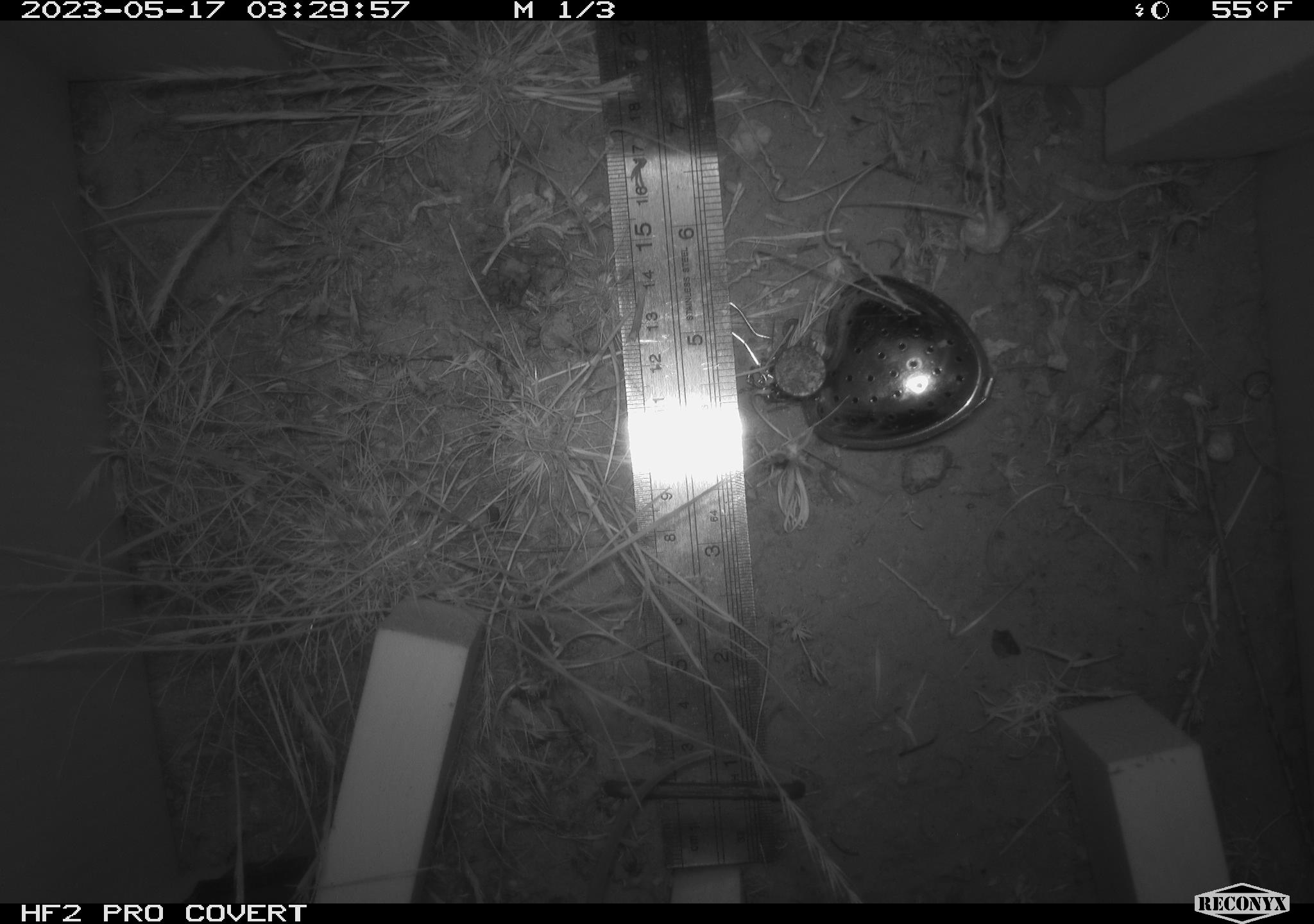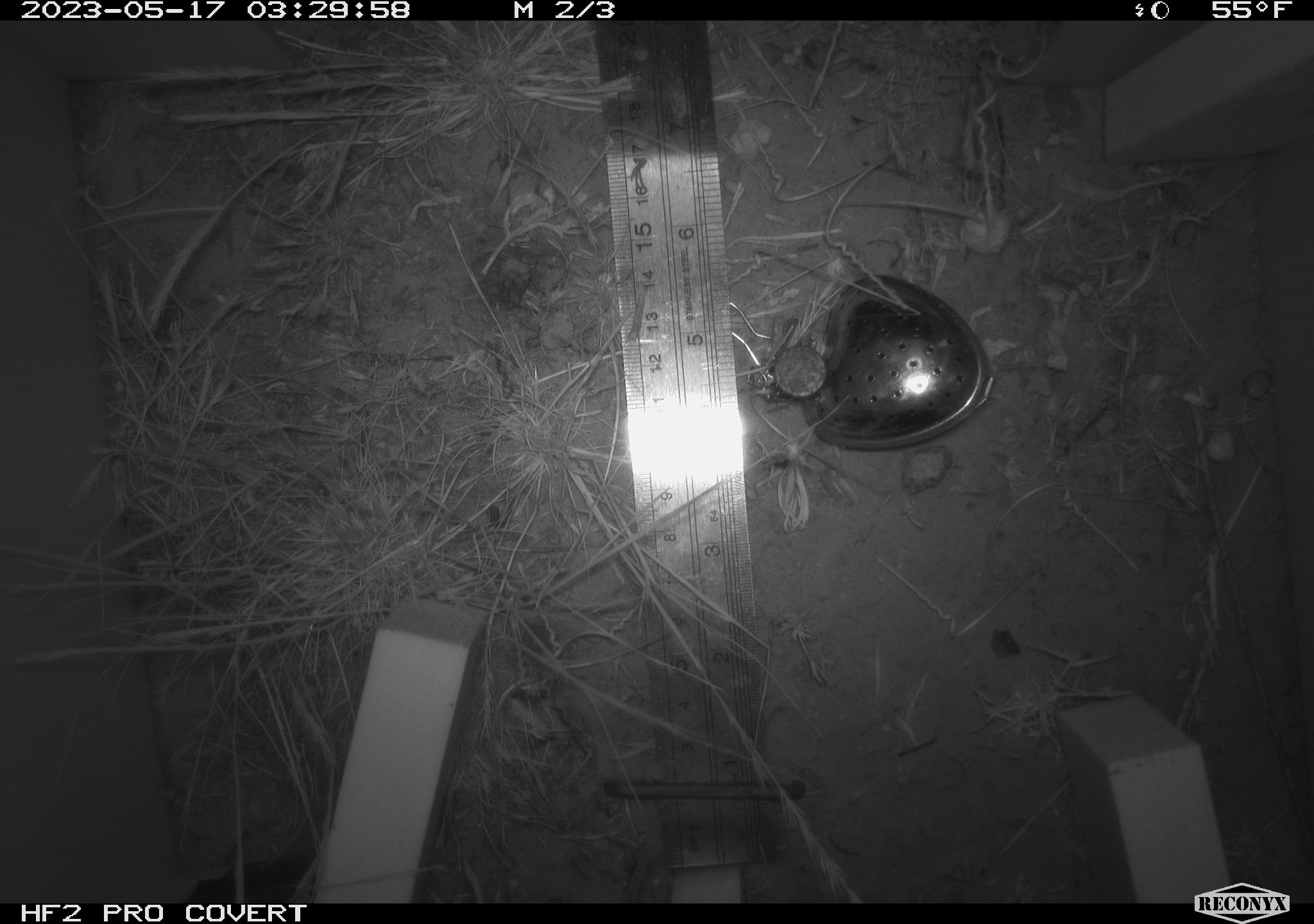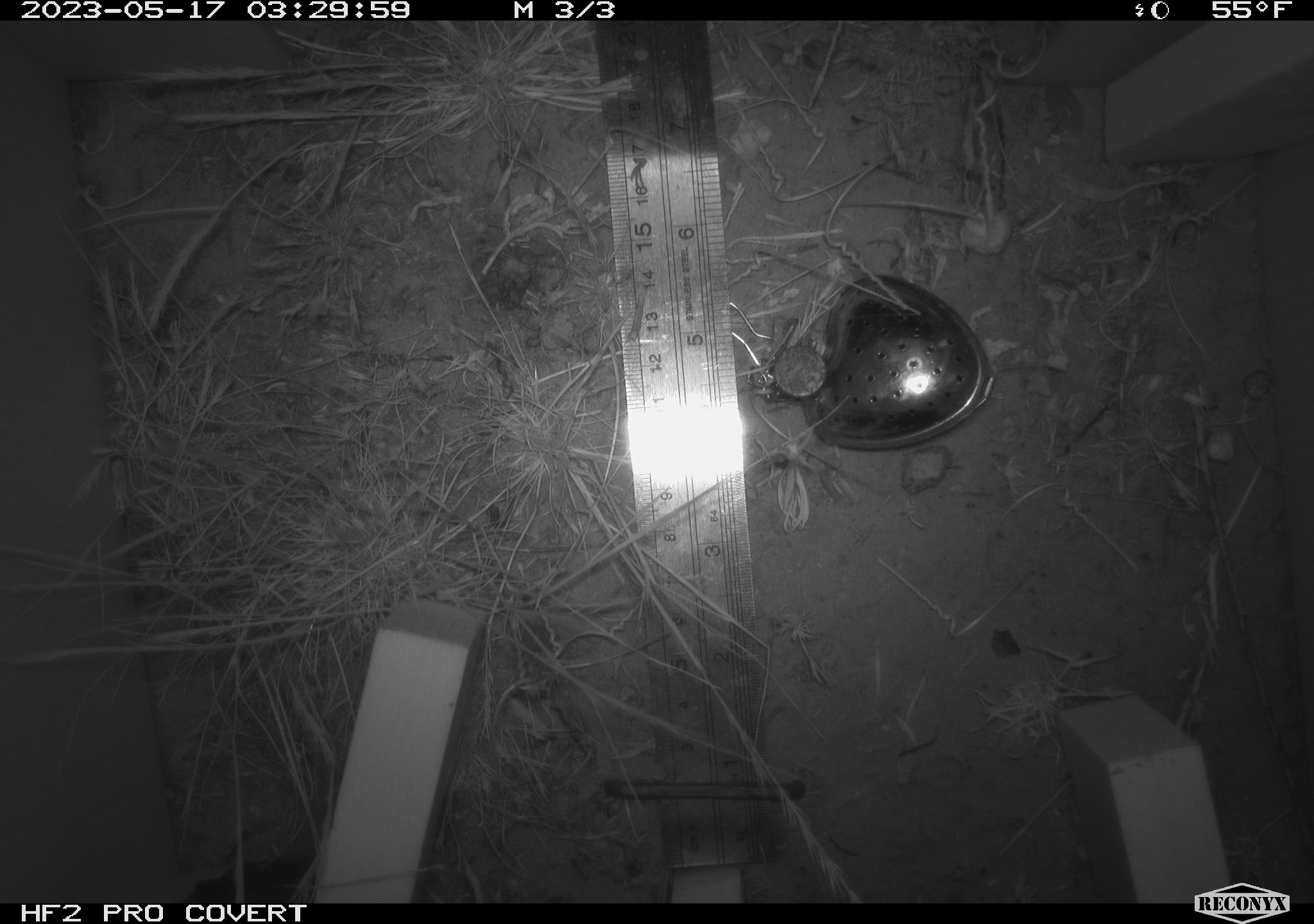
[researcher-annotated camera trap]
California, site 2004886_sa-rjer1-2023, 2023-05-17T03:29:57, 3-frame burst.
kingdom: Animalia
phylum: Chordata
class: Mammalia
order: Rodentia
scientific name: Rodentia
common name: mouse species